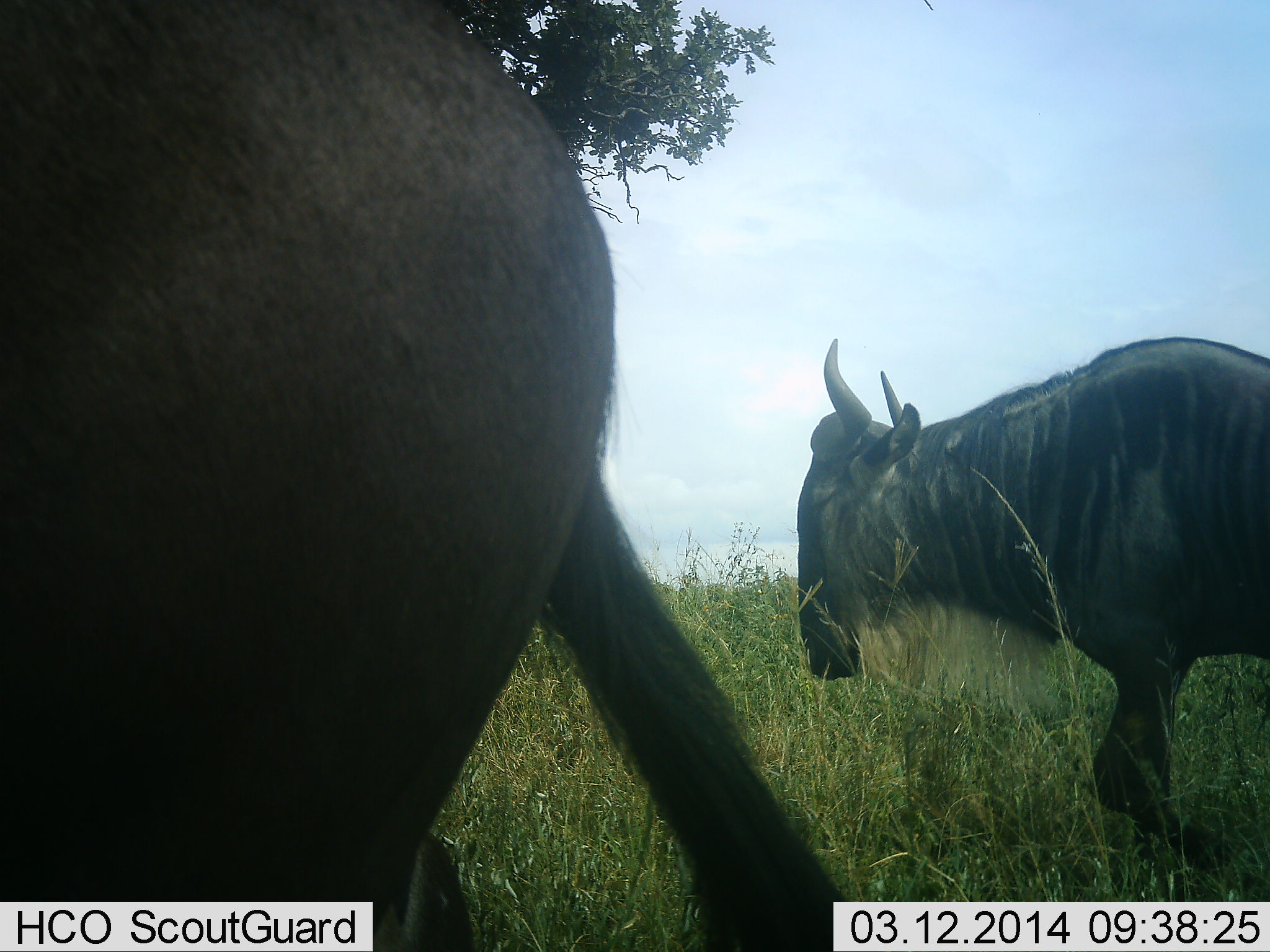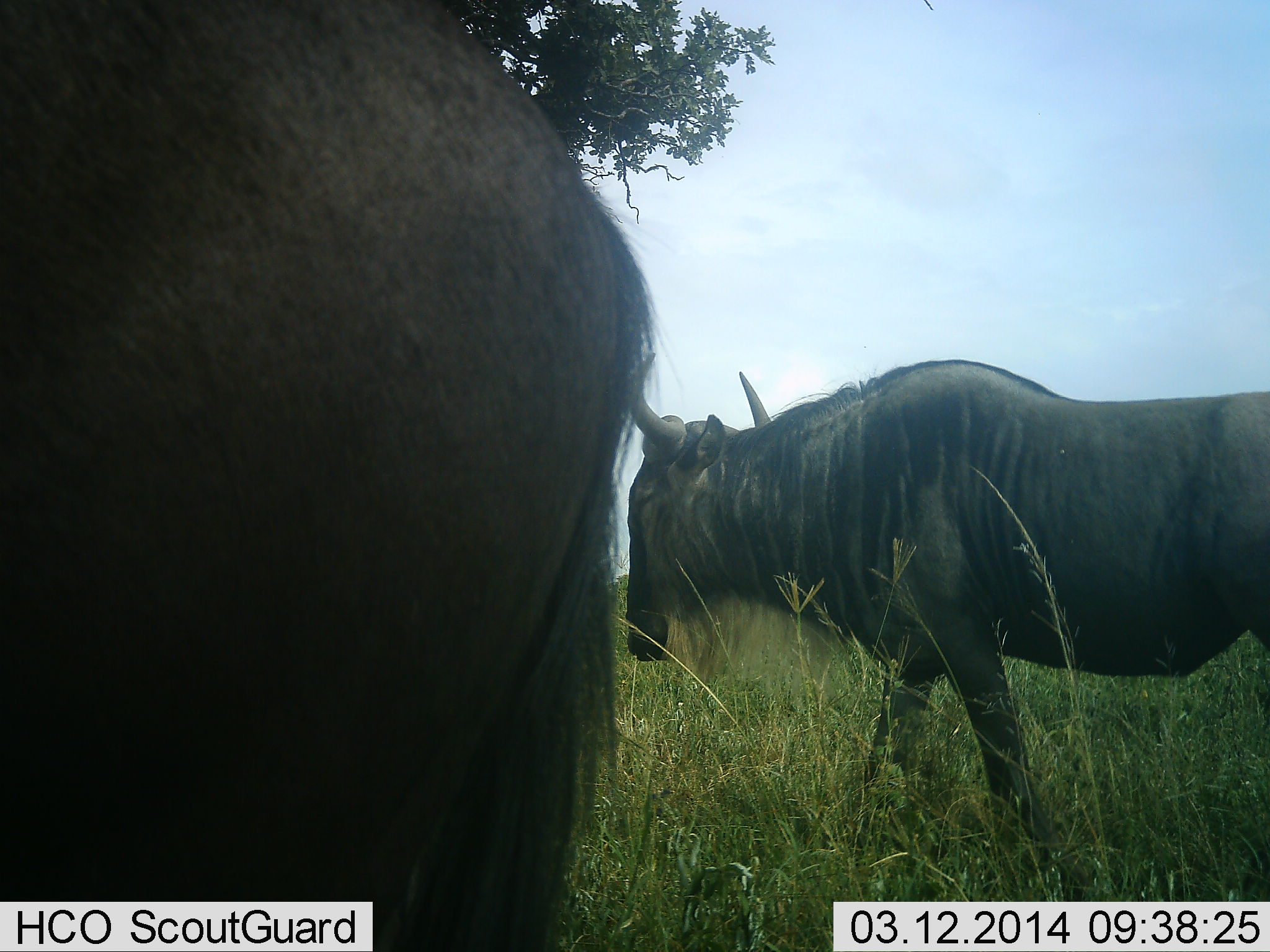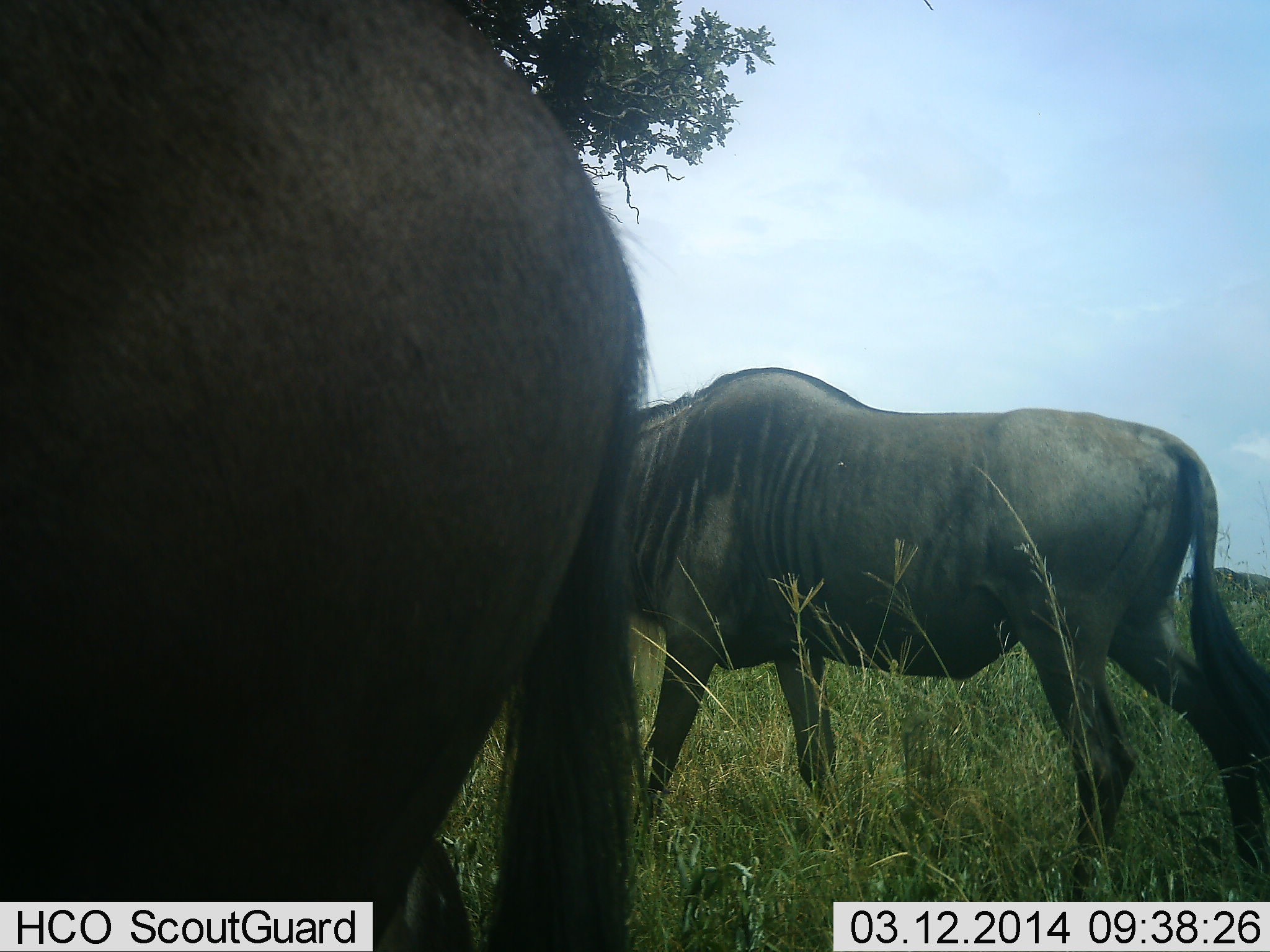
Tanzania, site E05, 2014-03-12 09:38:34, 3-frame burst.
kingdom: Animalia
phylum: Chordata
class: Mammalia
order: Artiodactyla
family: Bovidae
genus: Connochaetes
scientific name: Connochaetes taurinus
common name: blue wildebeest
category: wildebeest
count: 2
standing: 69%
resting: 2%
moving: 73%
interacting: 0%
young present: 0%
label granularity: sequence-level